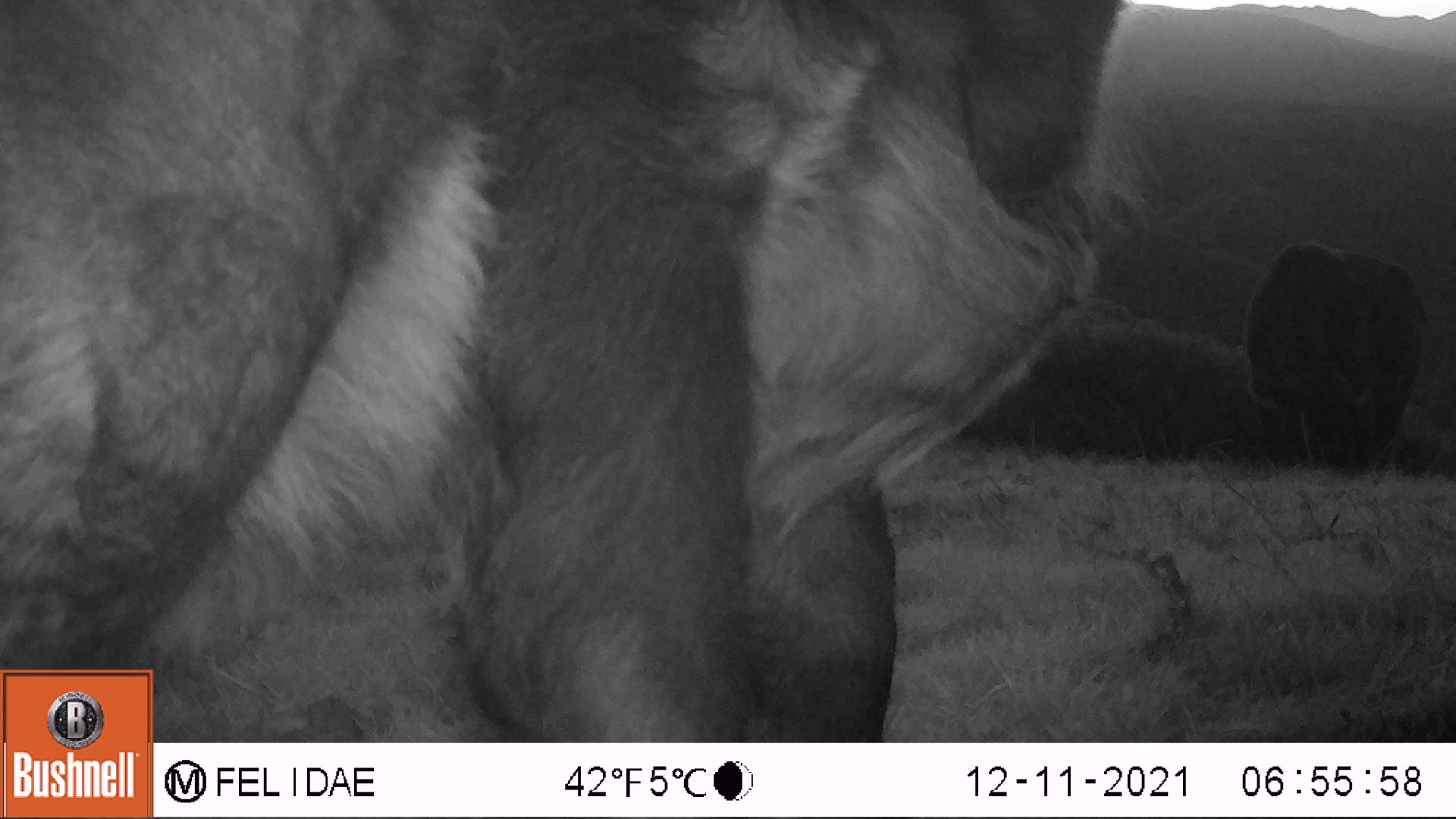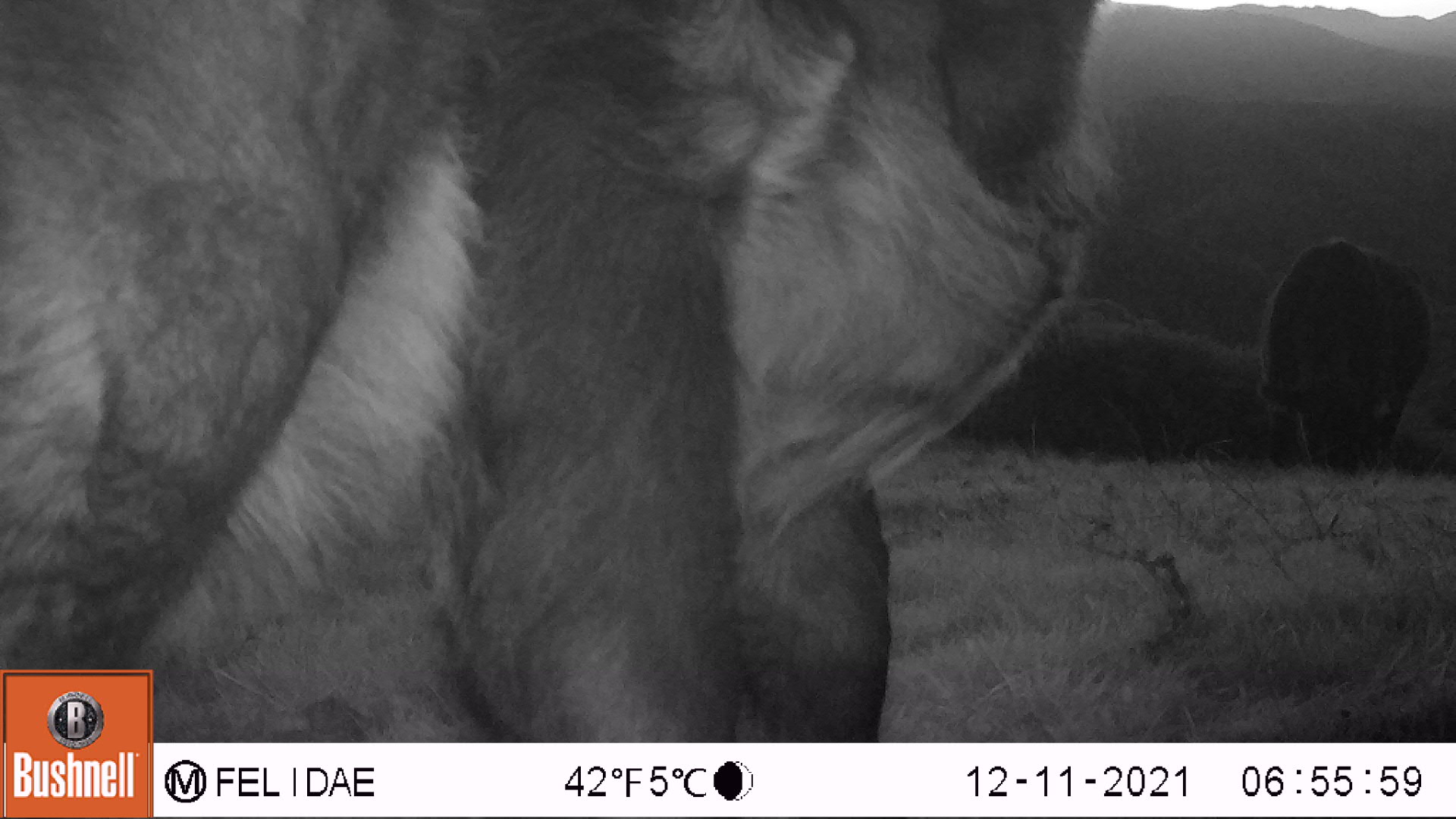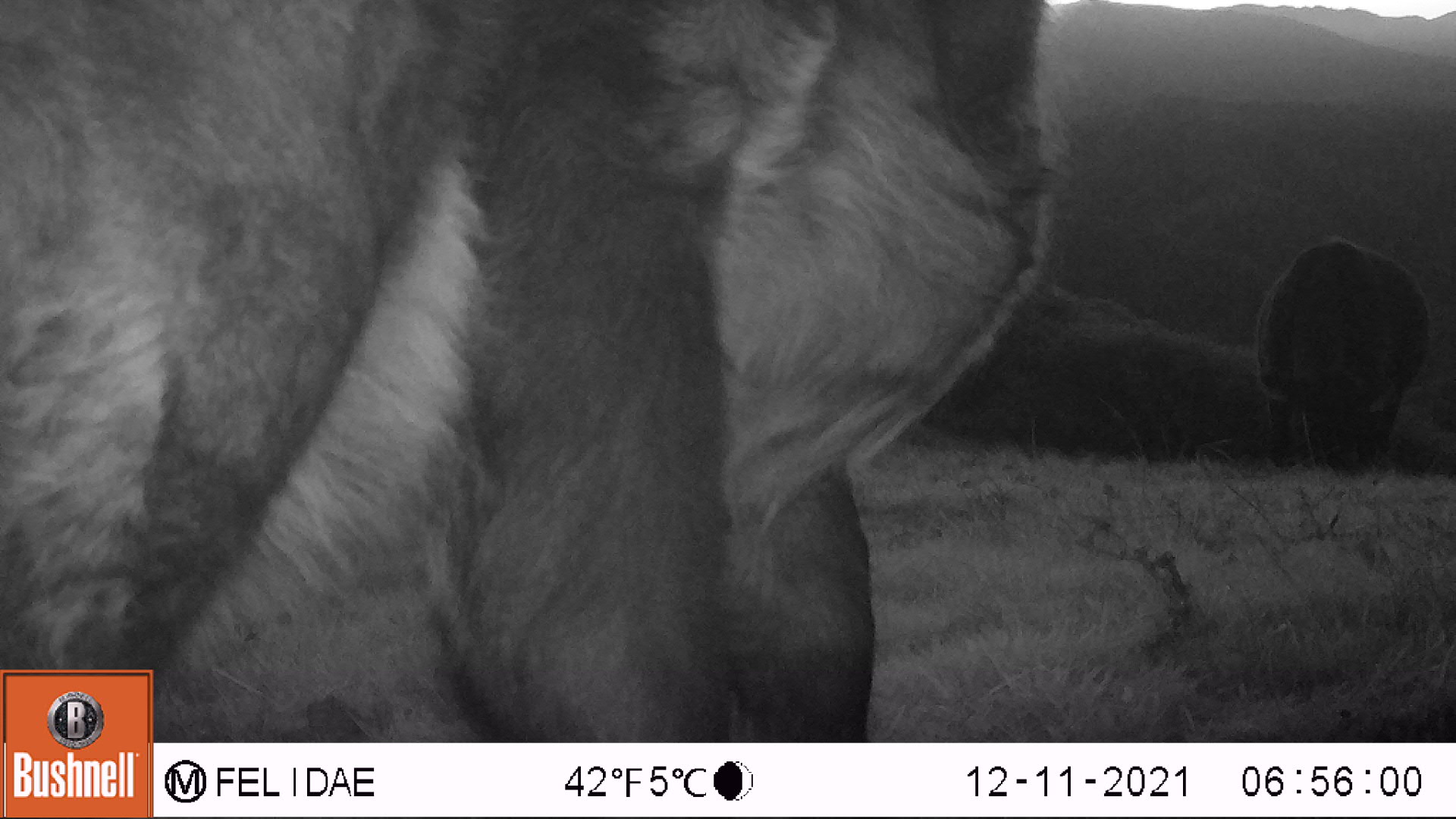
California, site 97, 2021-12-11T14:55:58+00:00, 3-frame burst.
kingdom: Animalia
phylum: Chordata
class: Mammalia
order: Artiodactyla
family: Bovidae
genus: Bos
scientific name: Bos taurus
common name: domestic cattle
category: cattle